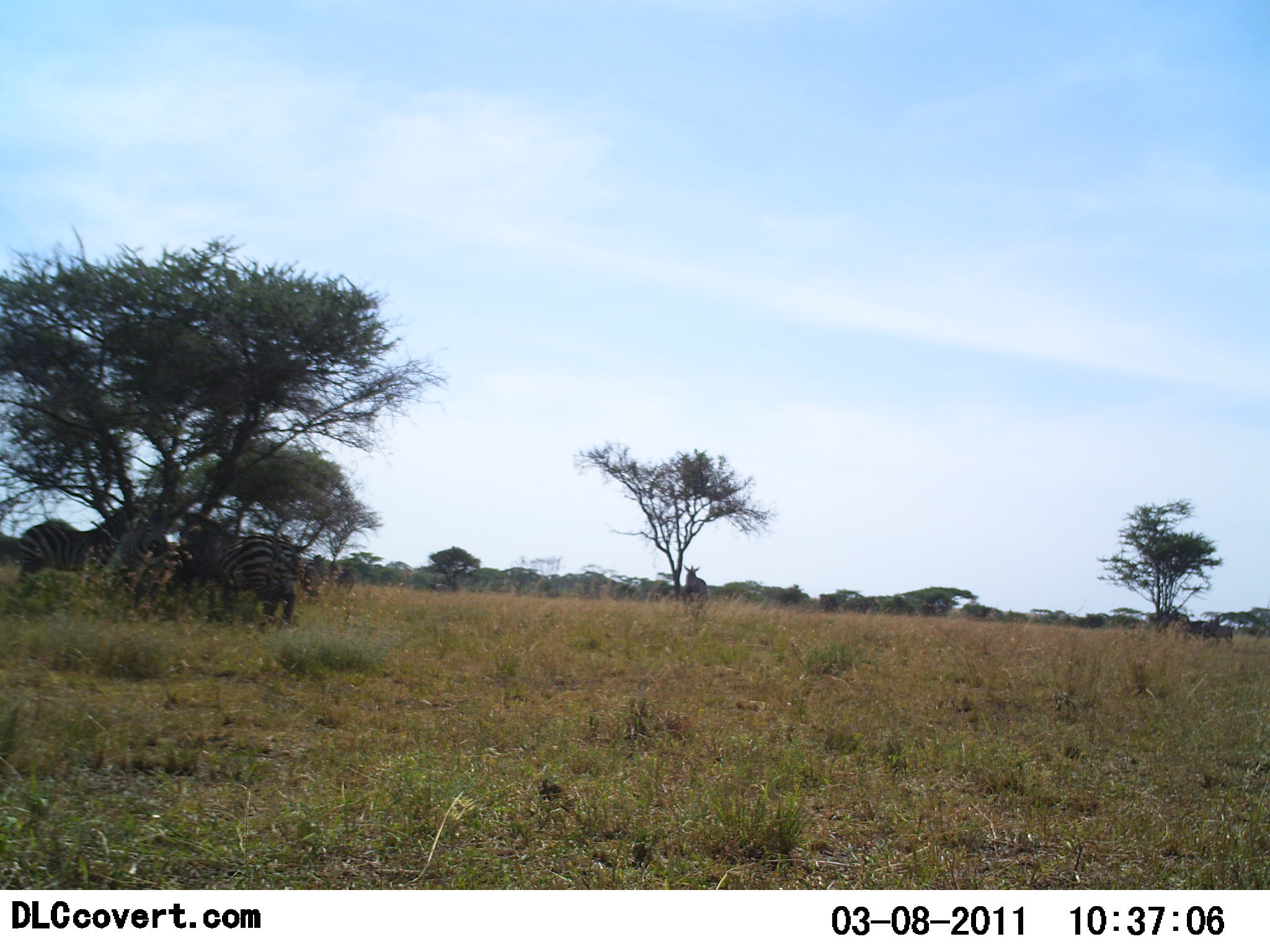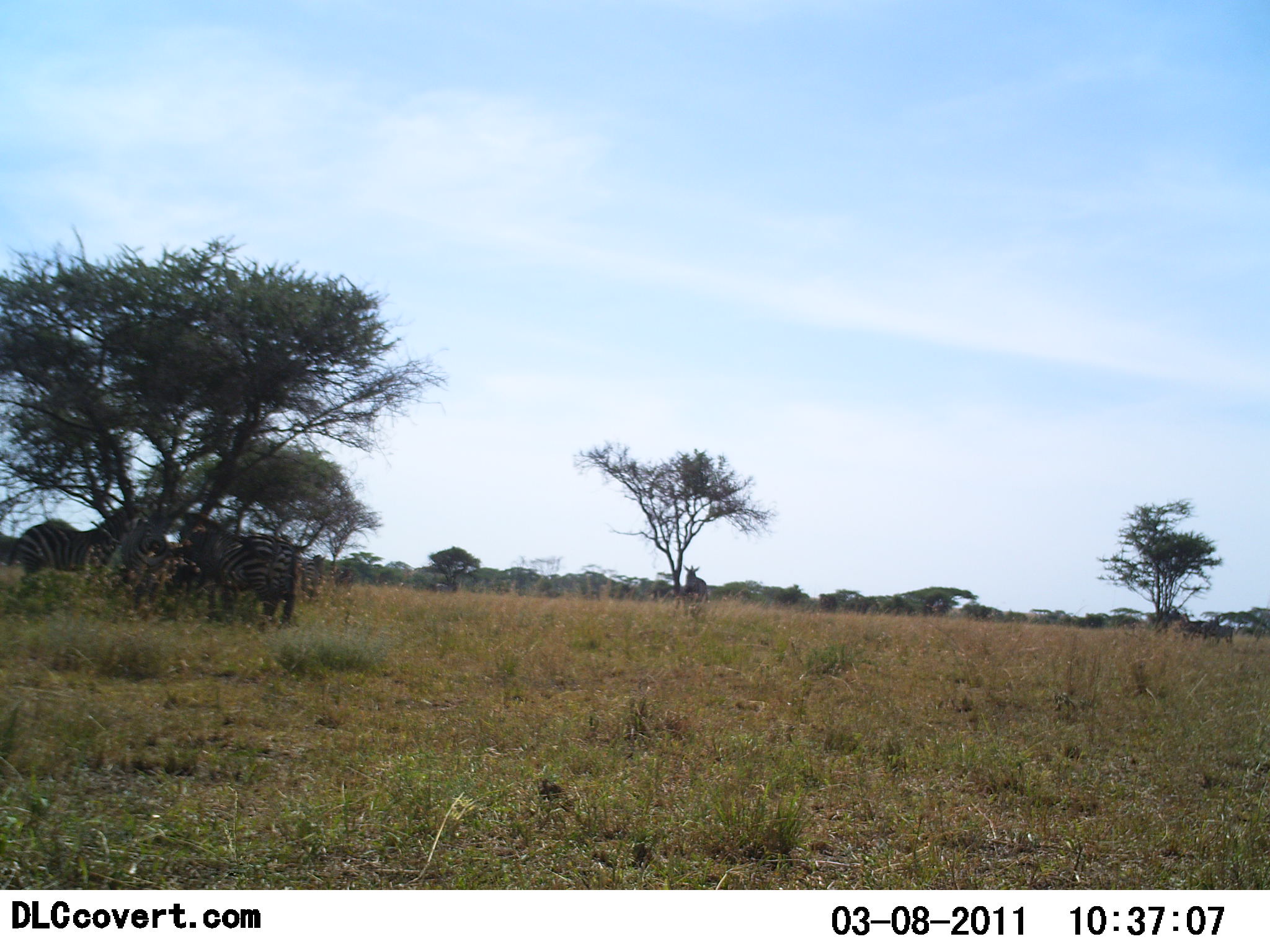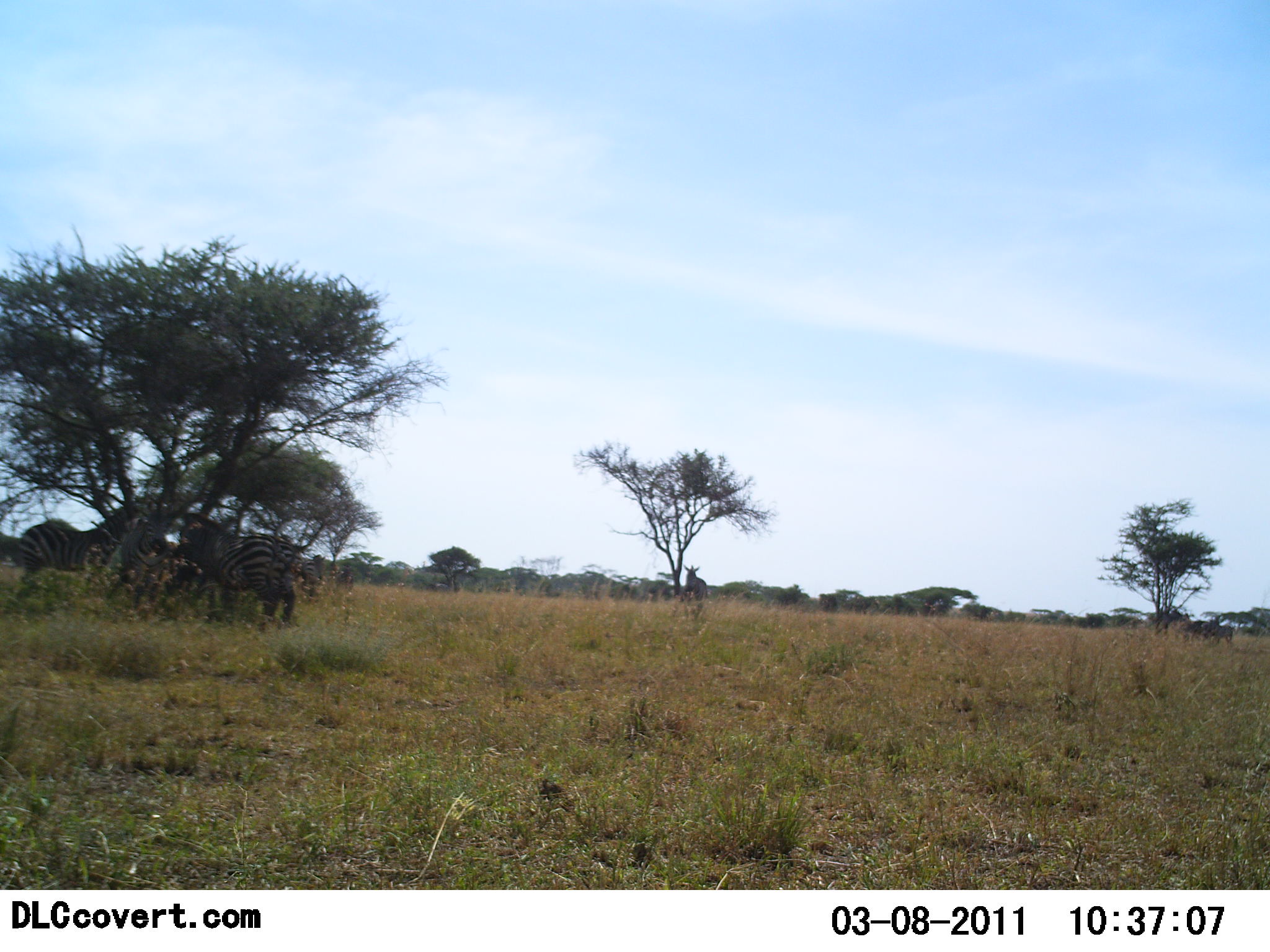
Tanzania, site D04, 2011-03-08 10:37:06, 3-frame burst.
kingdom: Animalia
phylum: Chordata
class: Mammalia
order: Perissodactyla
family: Equidae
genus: Equus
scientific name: Equus quagga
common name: plains zebra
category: zebra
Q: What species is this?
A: Zebra (plains zebra) (Equus quagga).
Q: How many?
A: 3.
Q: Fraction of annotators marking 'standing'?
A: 75%.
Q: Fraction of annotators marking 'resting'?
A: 25%.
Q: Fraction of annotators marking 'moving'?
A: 0%.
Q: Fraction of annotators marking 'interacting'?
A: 8%.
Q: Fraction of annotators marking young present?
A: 8%.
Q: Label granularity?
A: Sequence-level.